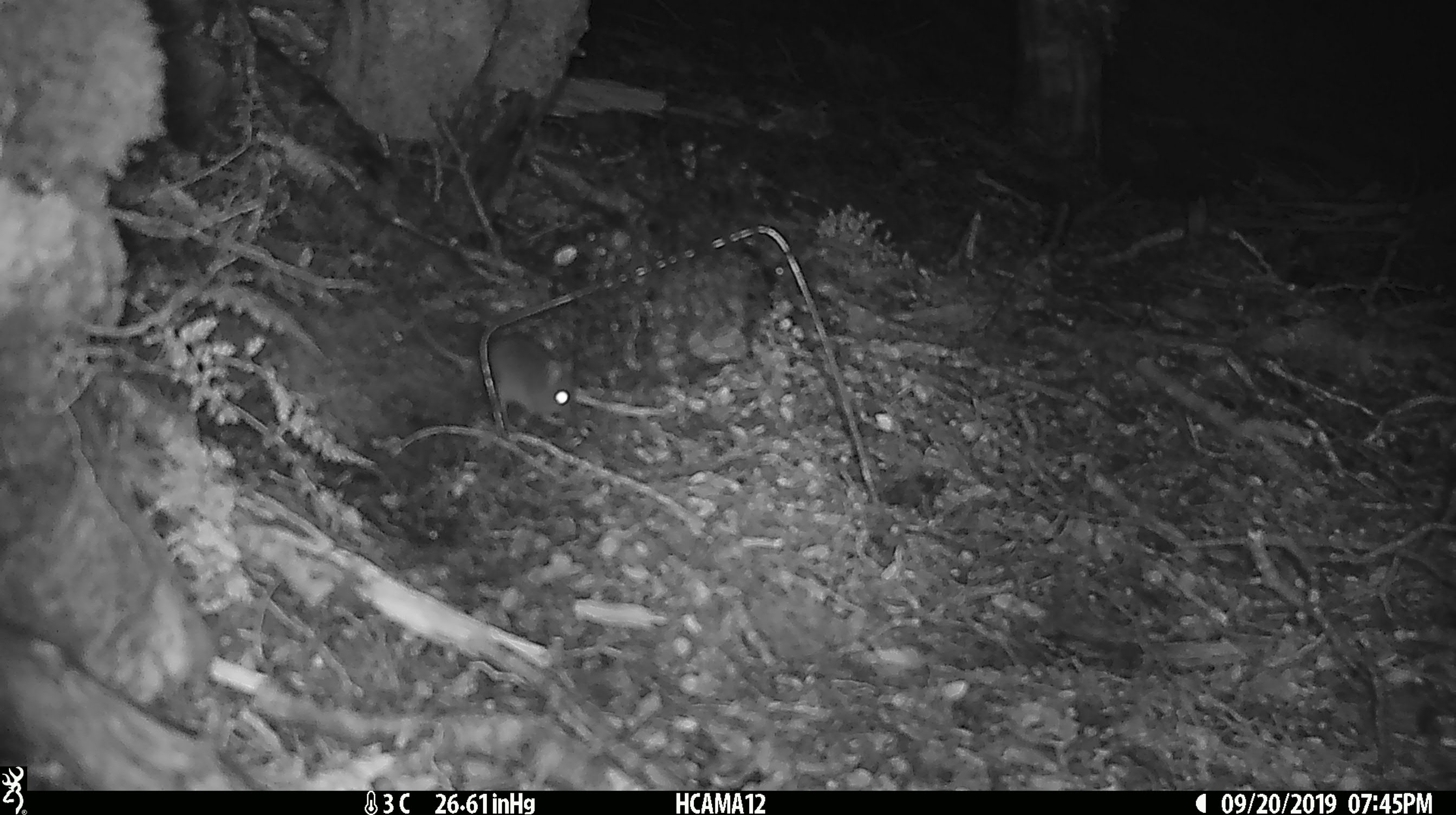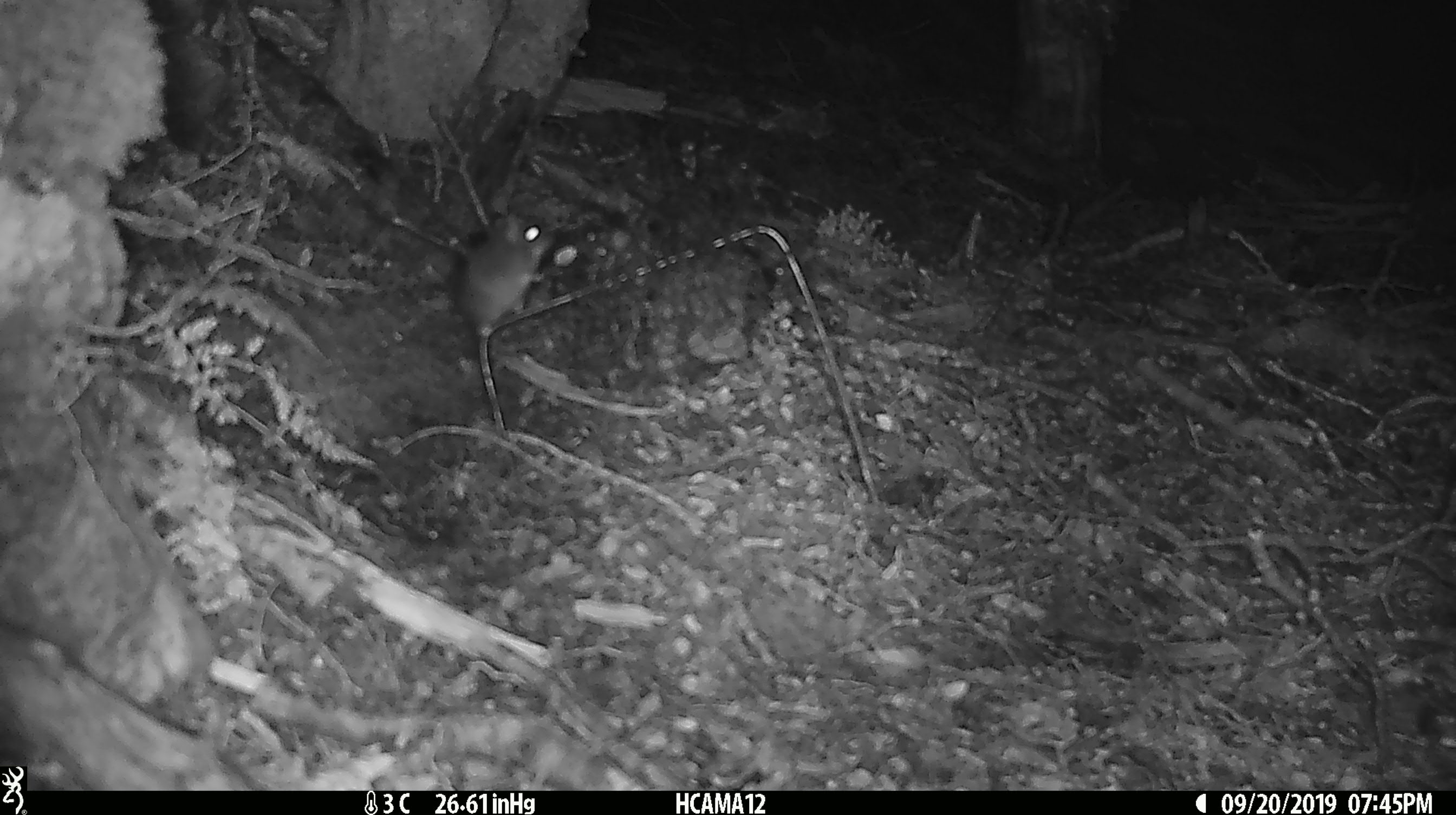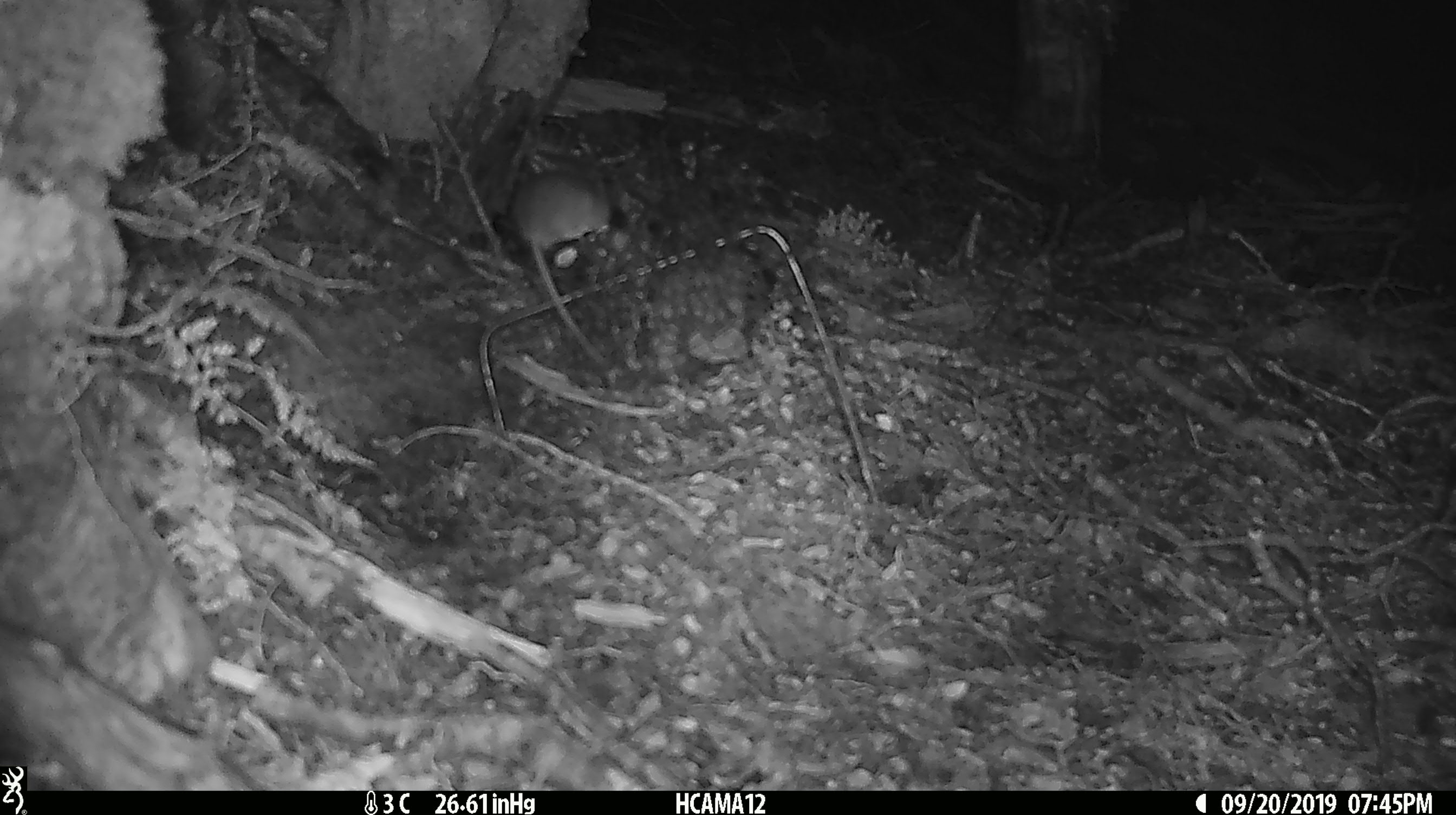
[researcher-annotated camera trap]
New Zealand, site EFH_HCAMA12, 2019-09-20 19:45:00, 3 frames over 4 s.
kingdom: Animalia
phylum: Chordata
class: Mammalia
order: Rodentia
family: Muridae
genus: Mus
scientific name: Mus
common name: mouse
Mouse (Mus).